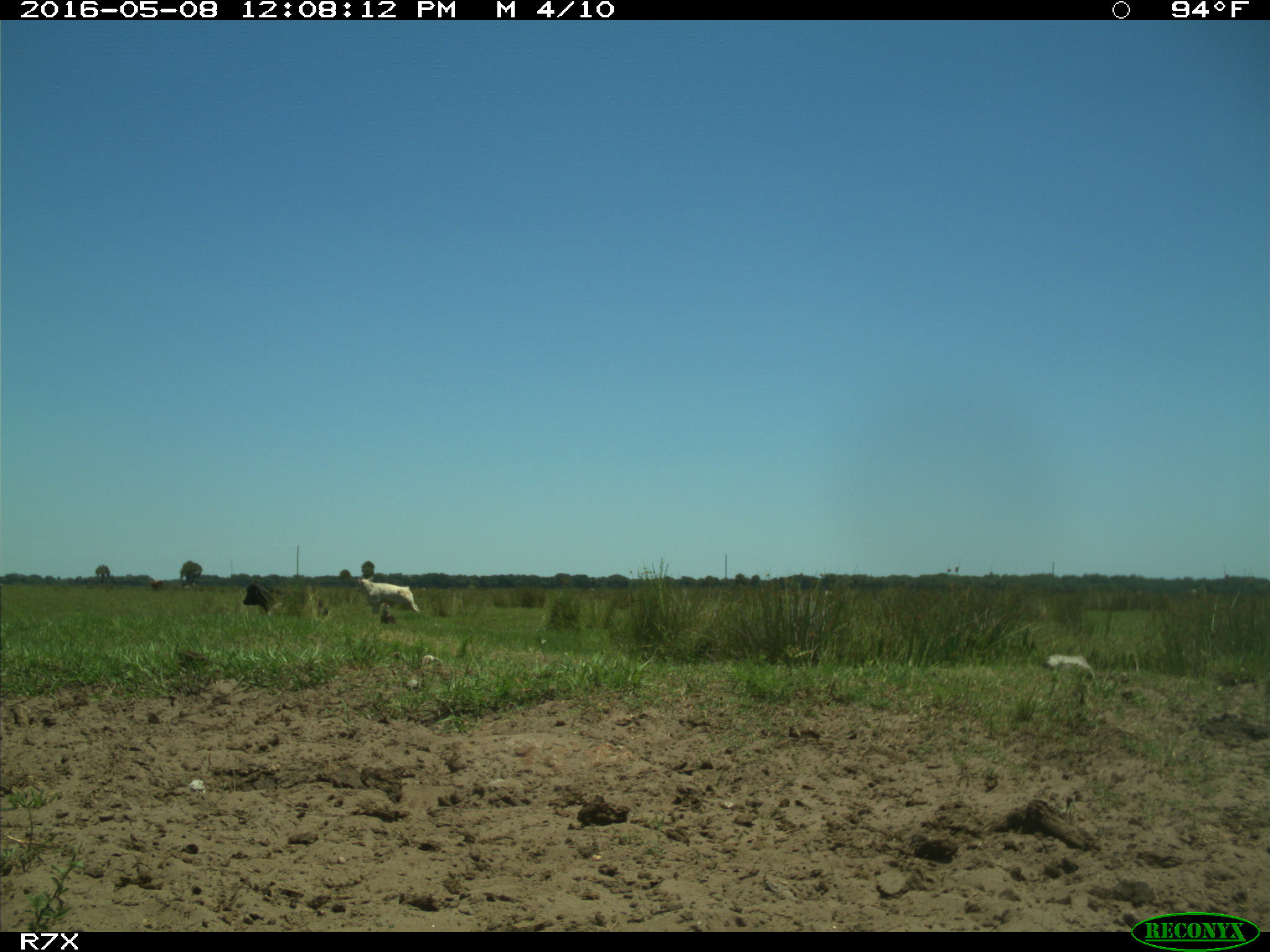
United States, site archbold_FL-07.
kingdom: Animalia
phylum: Chordata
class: Mammalia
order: Artiodactyla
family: Bovidae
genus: Bos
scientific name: Bos taurus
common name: domestic cow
Bos taurus (domestic cow).